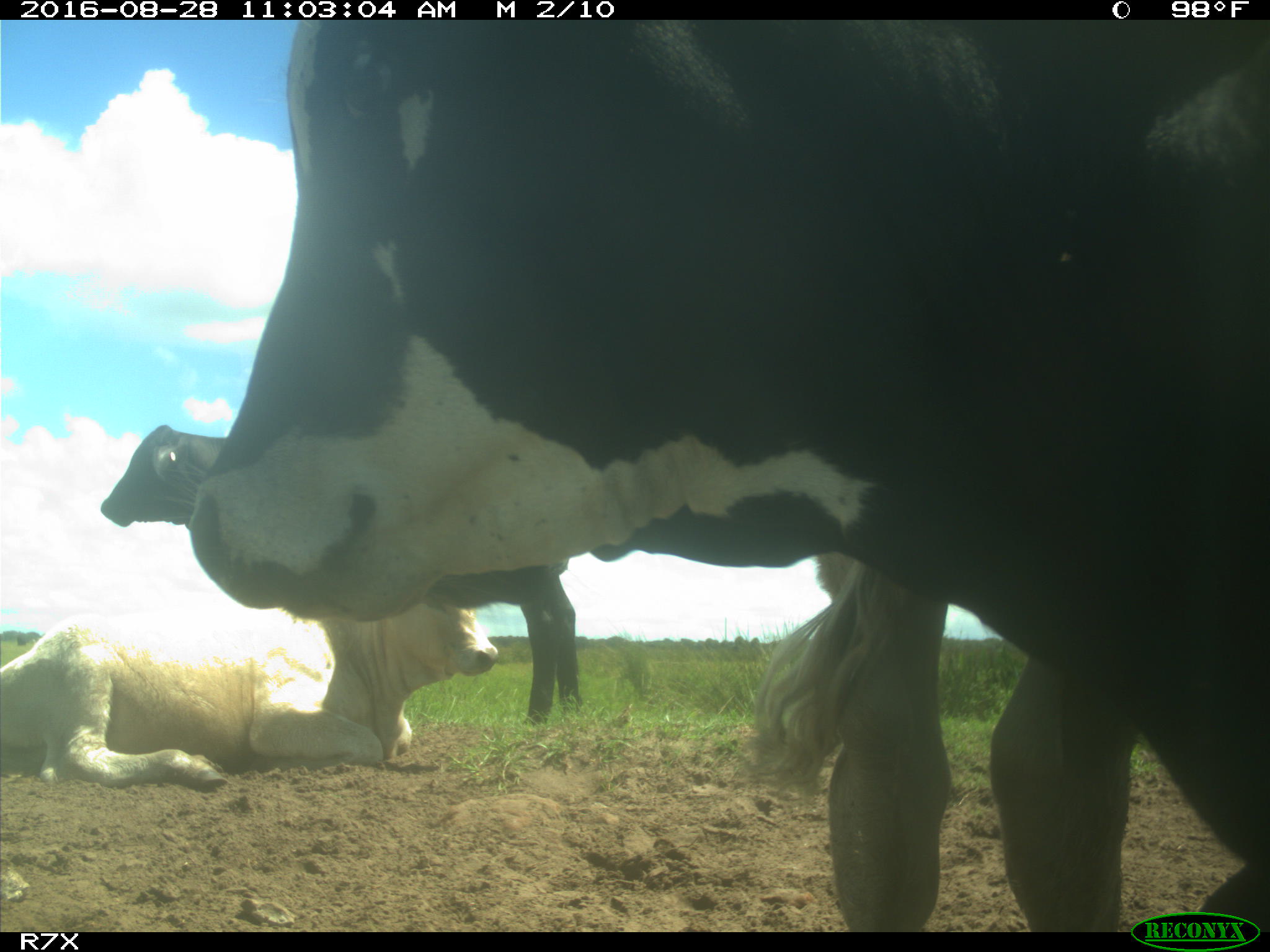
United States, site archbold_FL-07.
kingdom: Animalia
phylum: Chordata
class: Mammalia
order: Artiodactyla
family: Bovidae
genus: Bos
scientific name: Bos taurus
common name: domestic cow